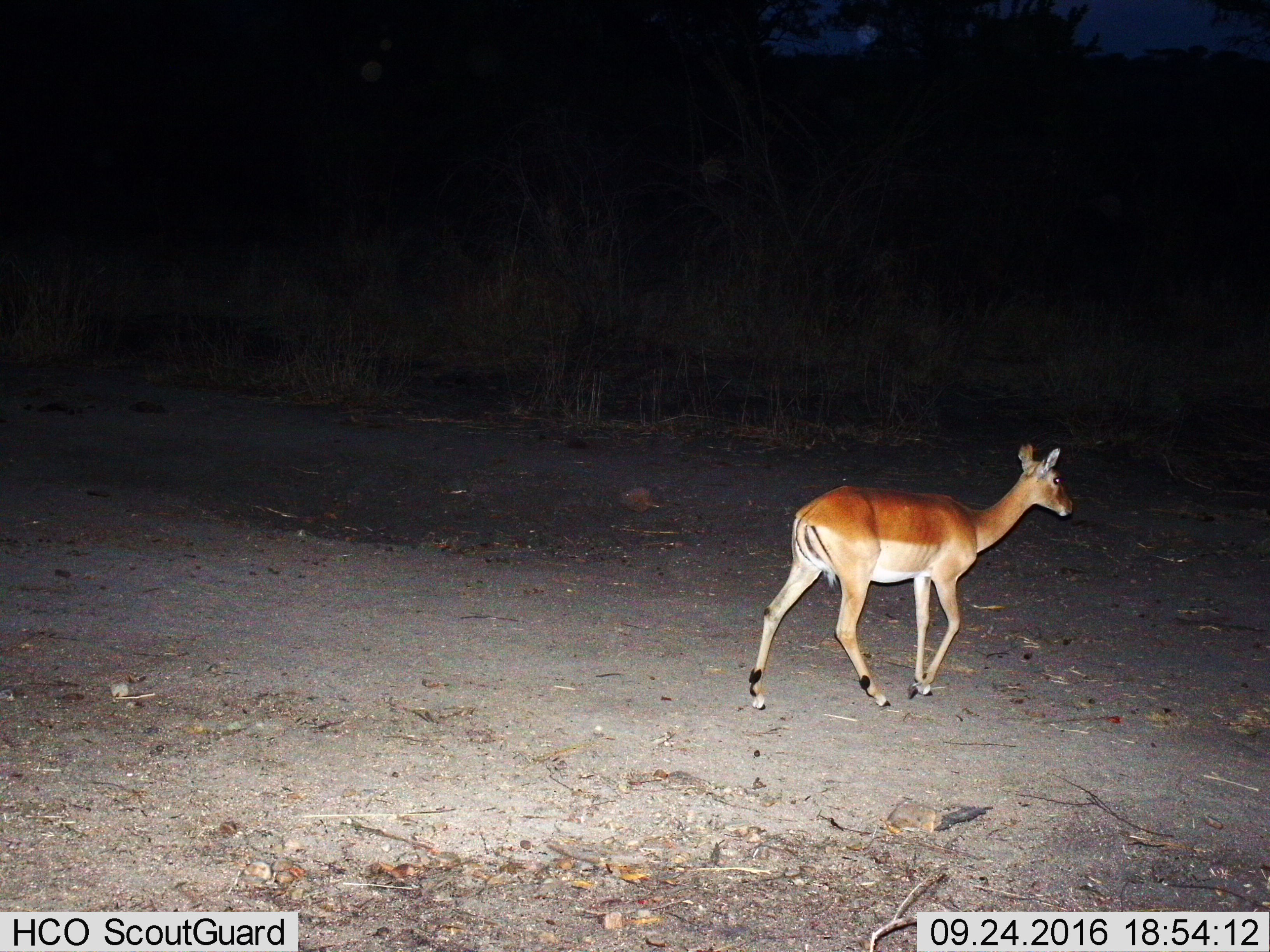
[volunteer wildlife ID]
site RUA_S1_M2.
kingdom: Animalia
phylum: Chordata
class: Mammalia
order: Artiodactyla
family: Bovidae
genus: Aepyceros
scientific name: Aepyceros melampus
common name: impala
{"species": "impala (Aepyceros melampus)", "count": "1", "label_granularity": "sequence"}